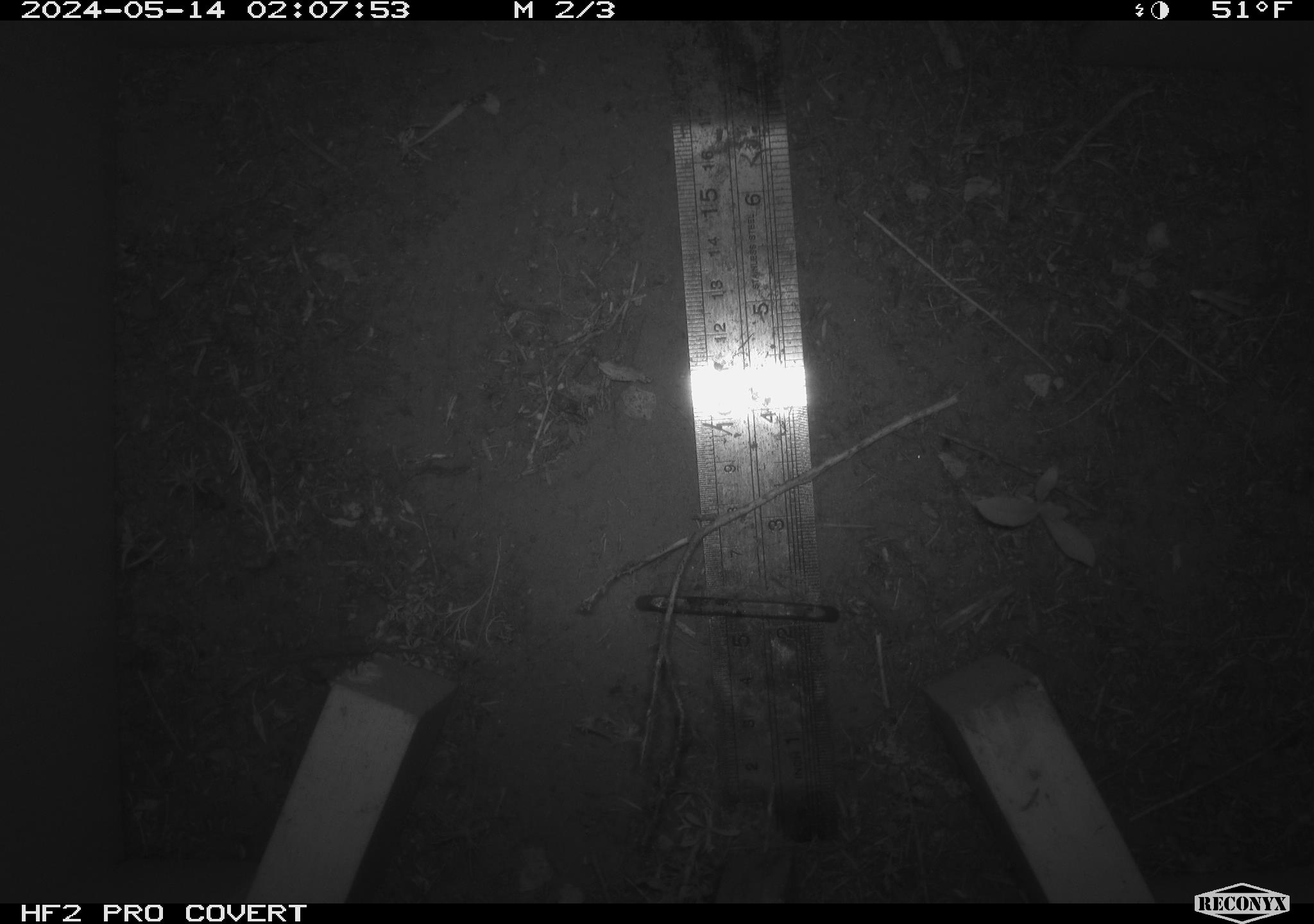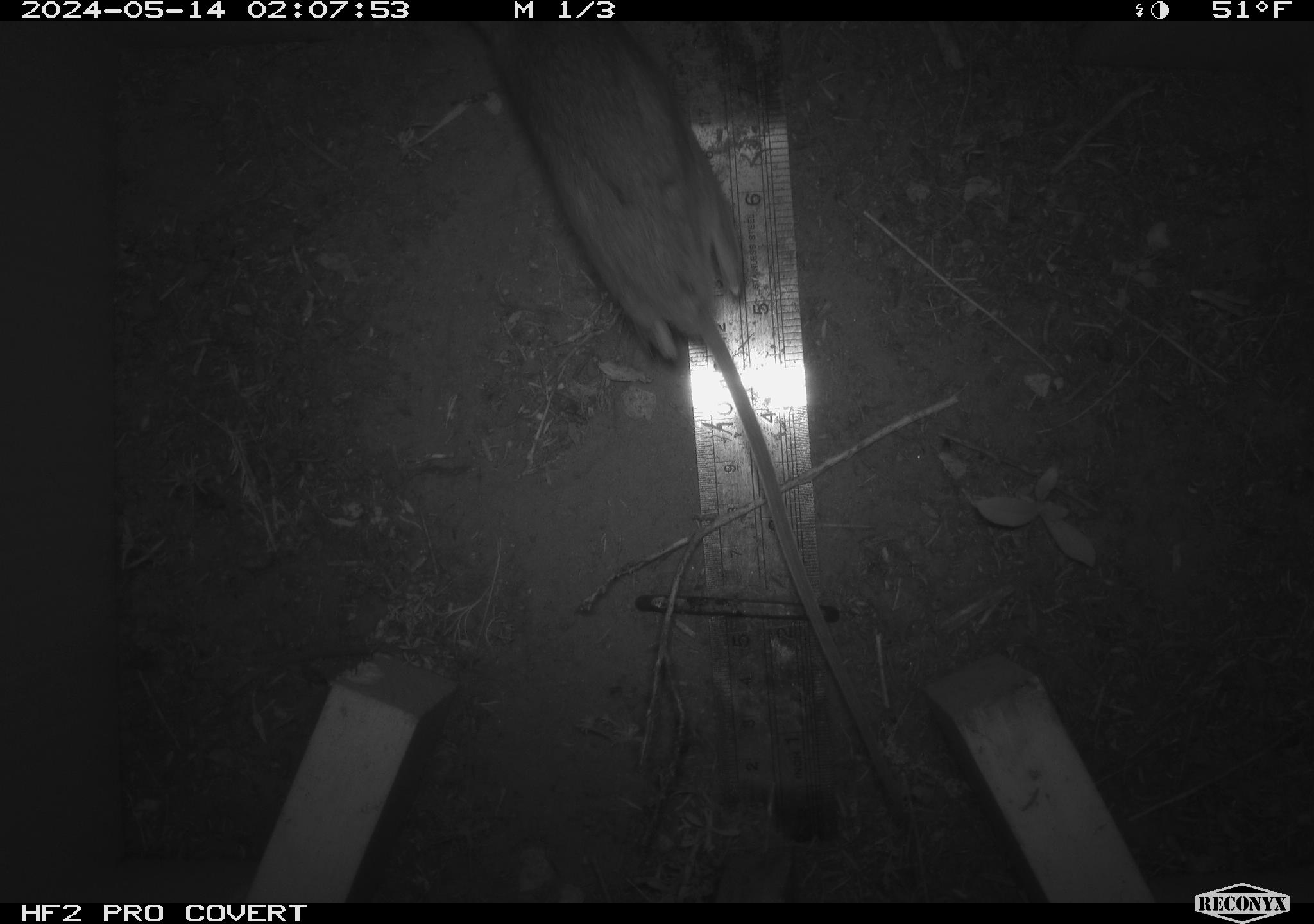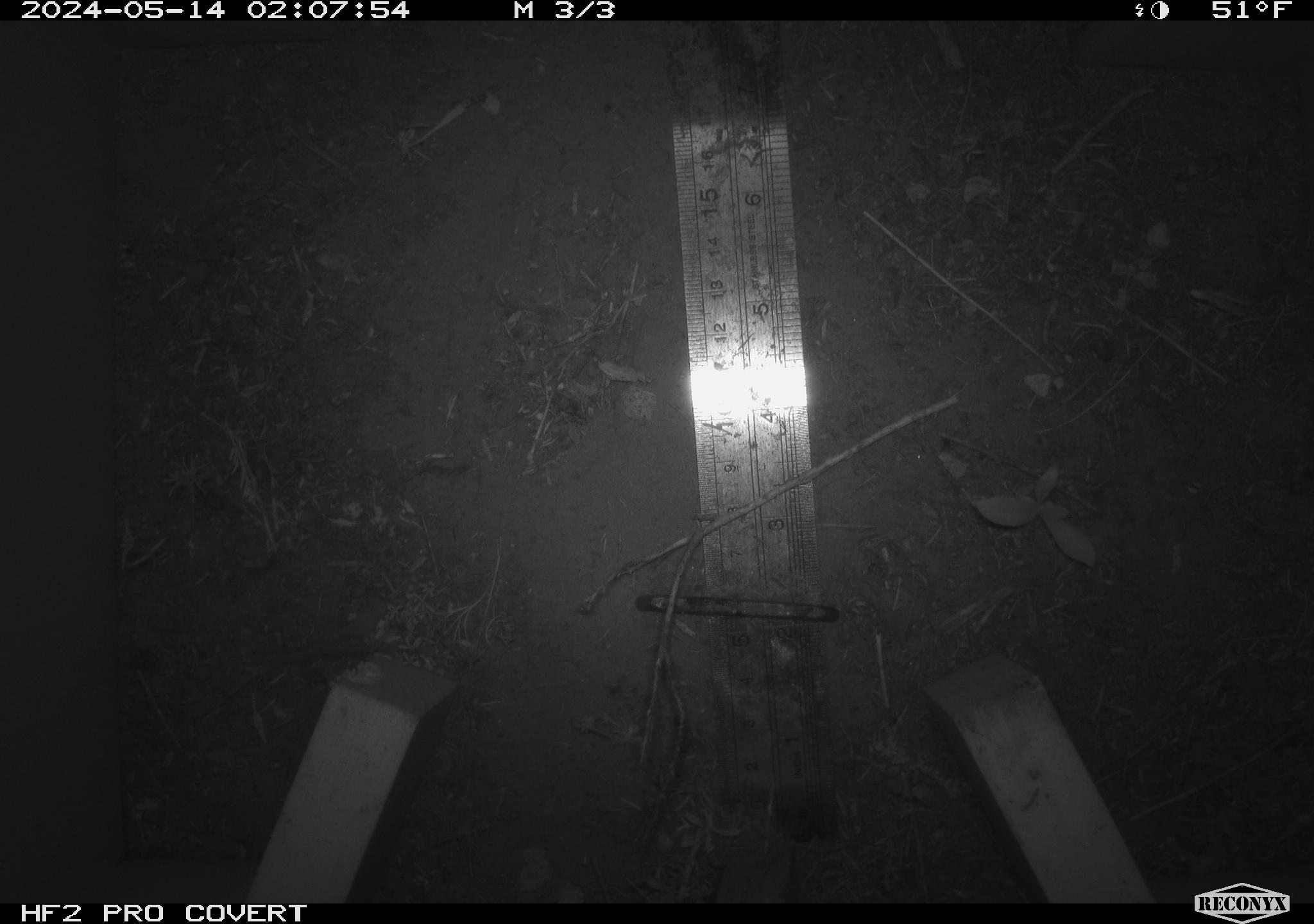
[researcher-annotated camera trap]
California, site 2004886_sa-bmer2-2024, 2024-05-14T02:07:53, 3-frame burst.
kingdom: Animalia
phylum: Chordata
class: Mammalia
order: Rodentia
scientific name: Rodentia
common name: mouse species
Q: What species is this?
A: Mouse species (Rodentia).